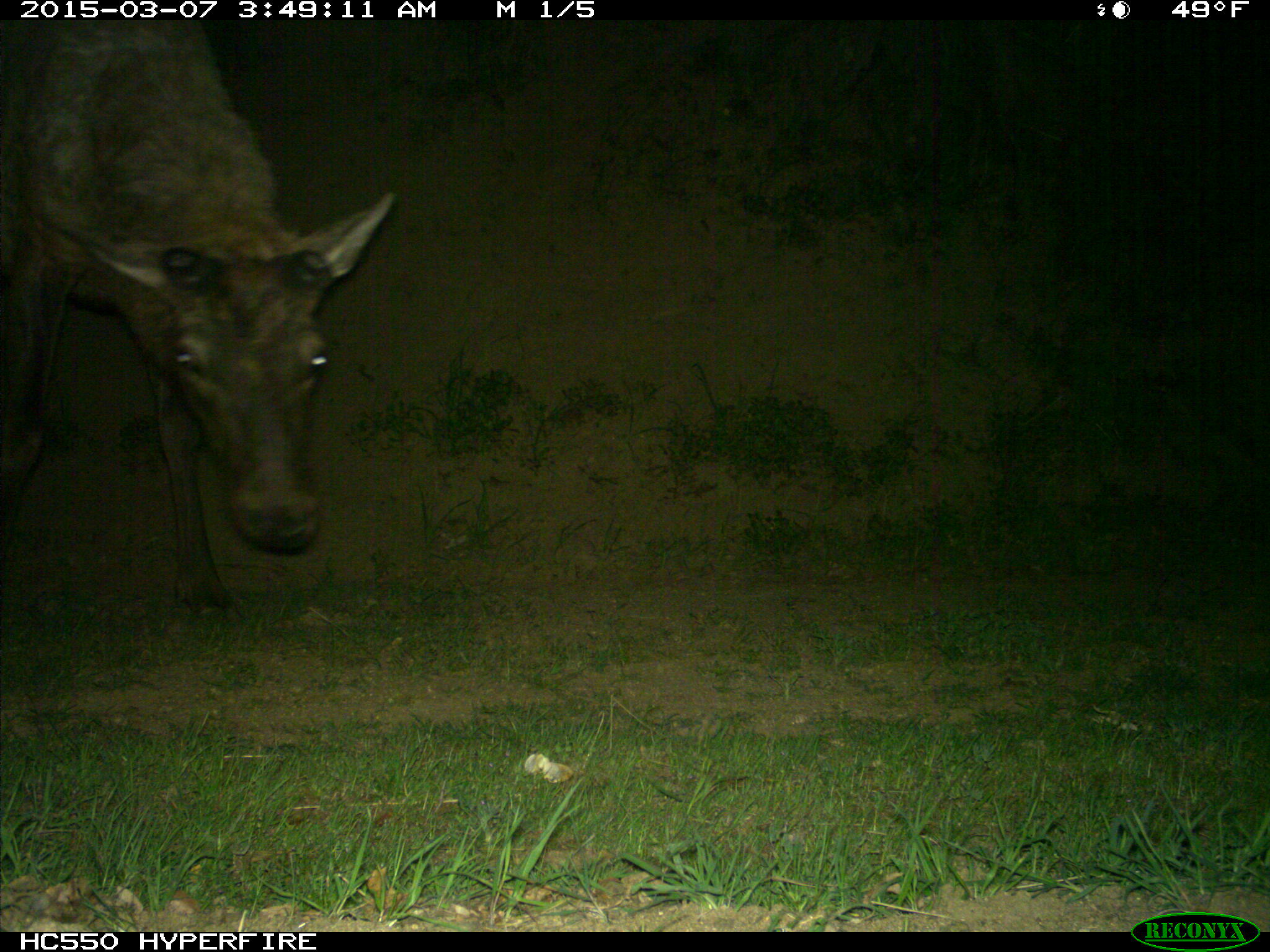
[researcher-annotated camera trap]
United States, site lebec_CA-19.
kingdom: Animalia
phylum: Chordata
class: Mammalia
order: Artiodactyla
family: Cervidae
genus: Cervus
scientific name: Cervus canadensis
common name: elk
Cervus canadensis (elk).